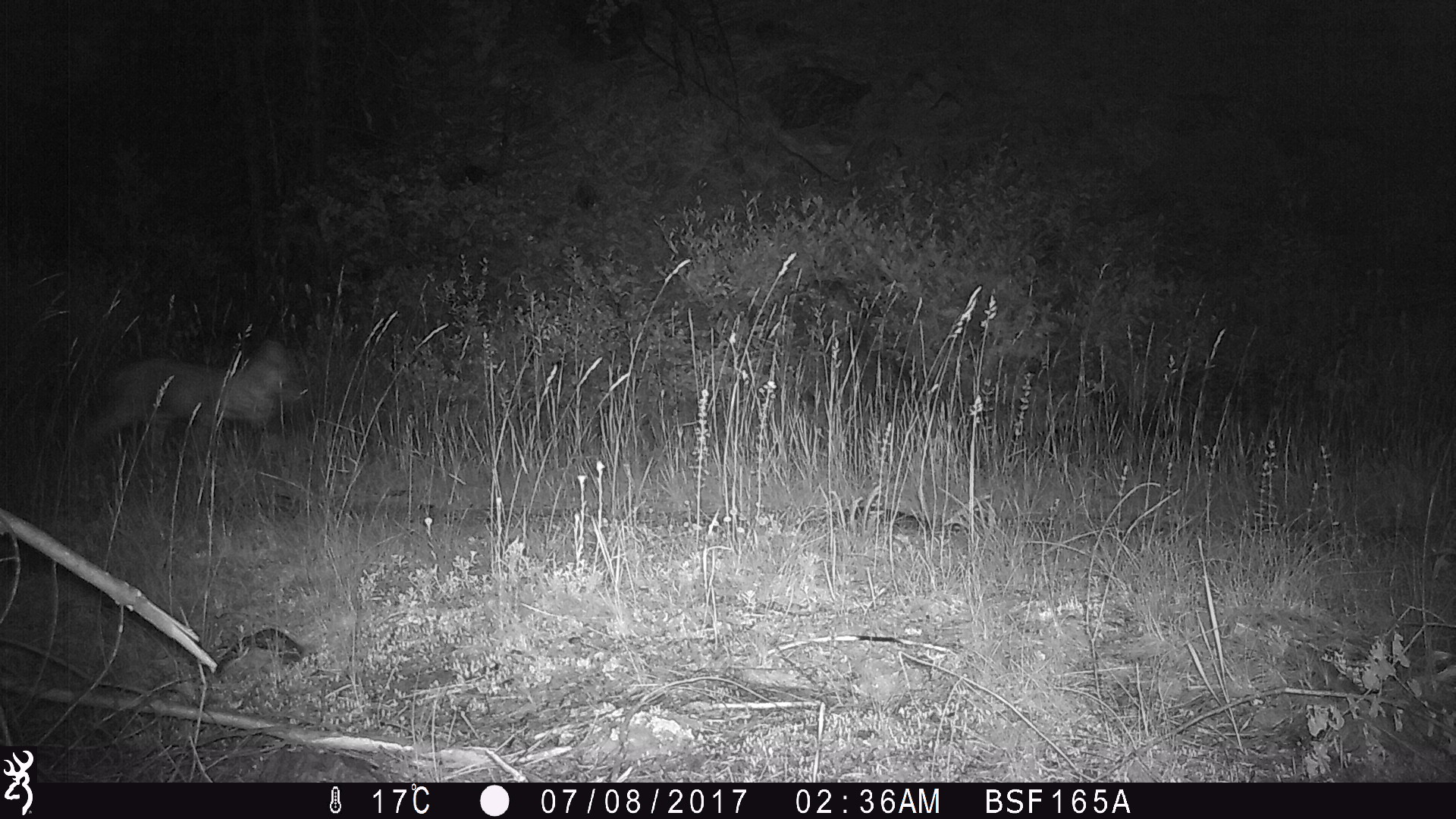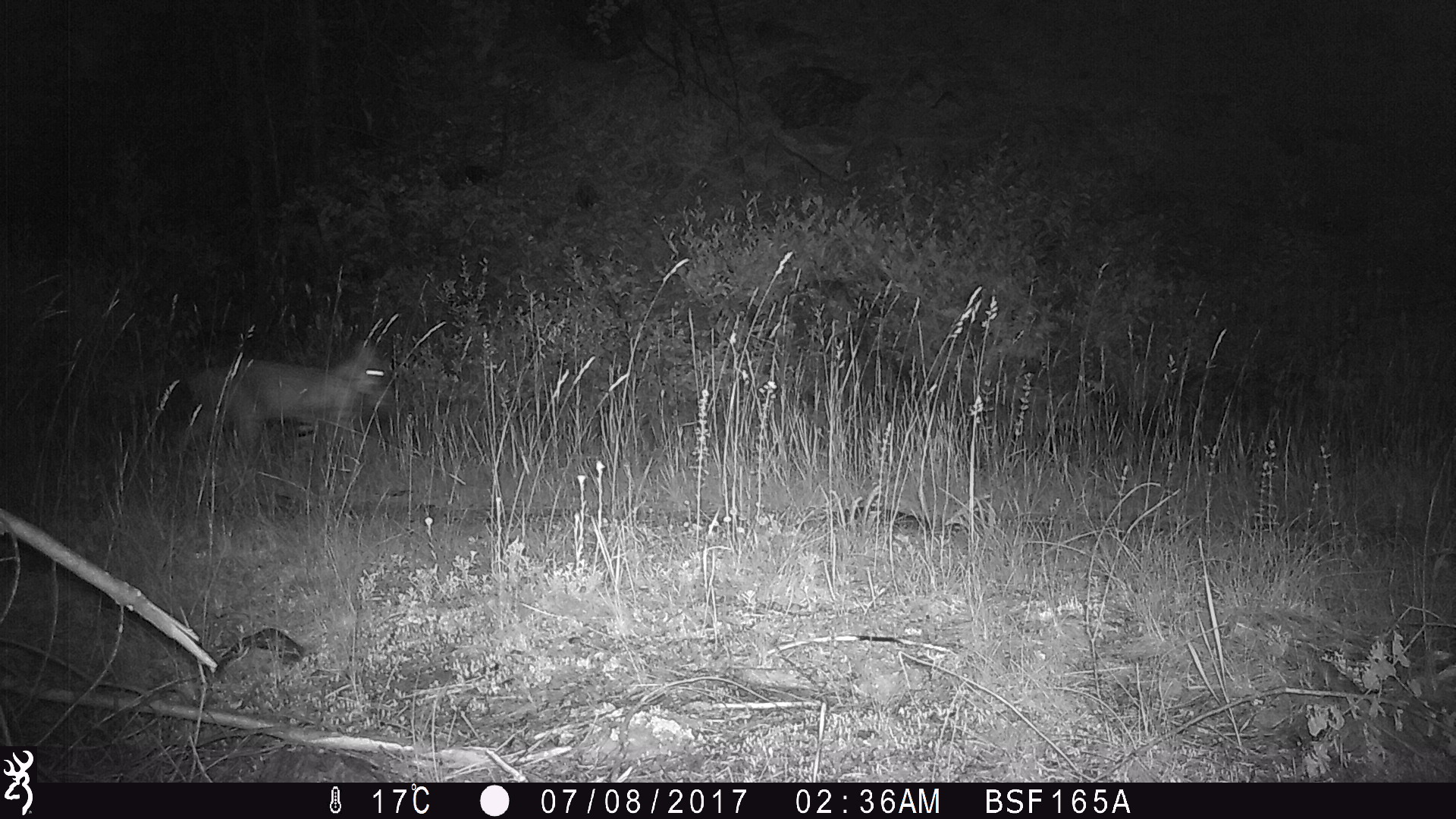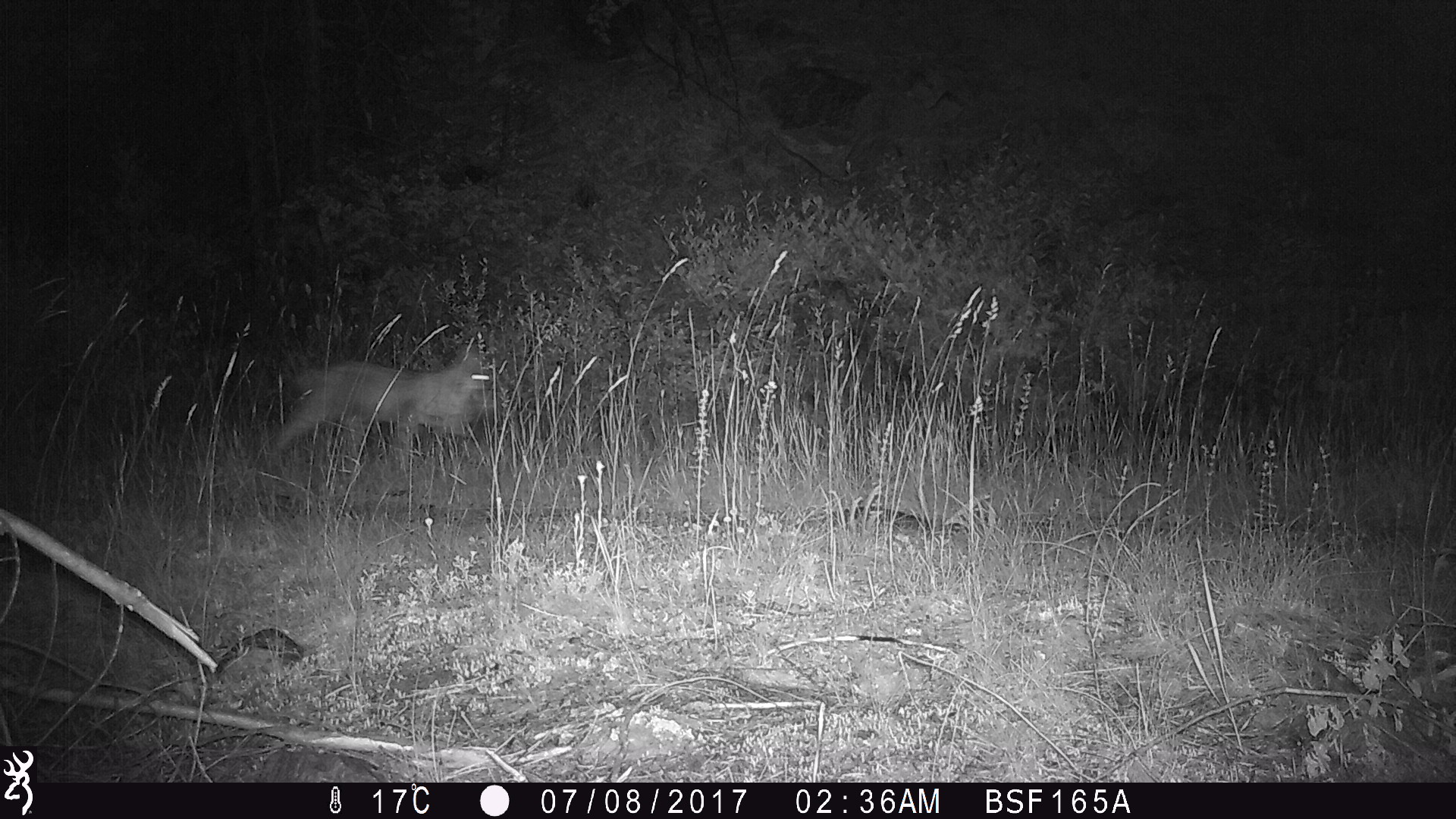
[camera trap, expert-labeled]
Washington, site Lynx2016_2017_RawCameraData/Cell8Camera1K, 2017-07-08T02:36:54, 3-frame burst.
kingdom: Animalia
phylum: Chordata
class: Mammalia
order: Carnivora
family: Felidae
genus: Lynx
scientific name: Lynx rufus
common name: bobcat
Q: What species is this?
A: Lynx rufus (bobcat).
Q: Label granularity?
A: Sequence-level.